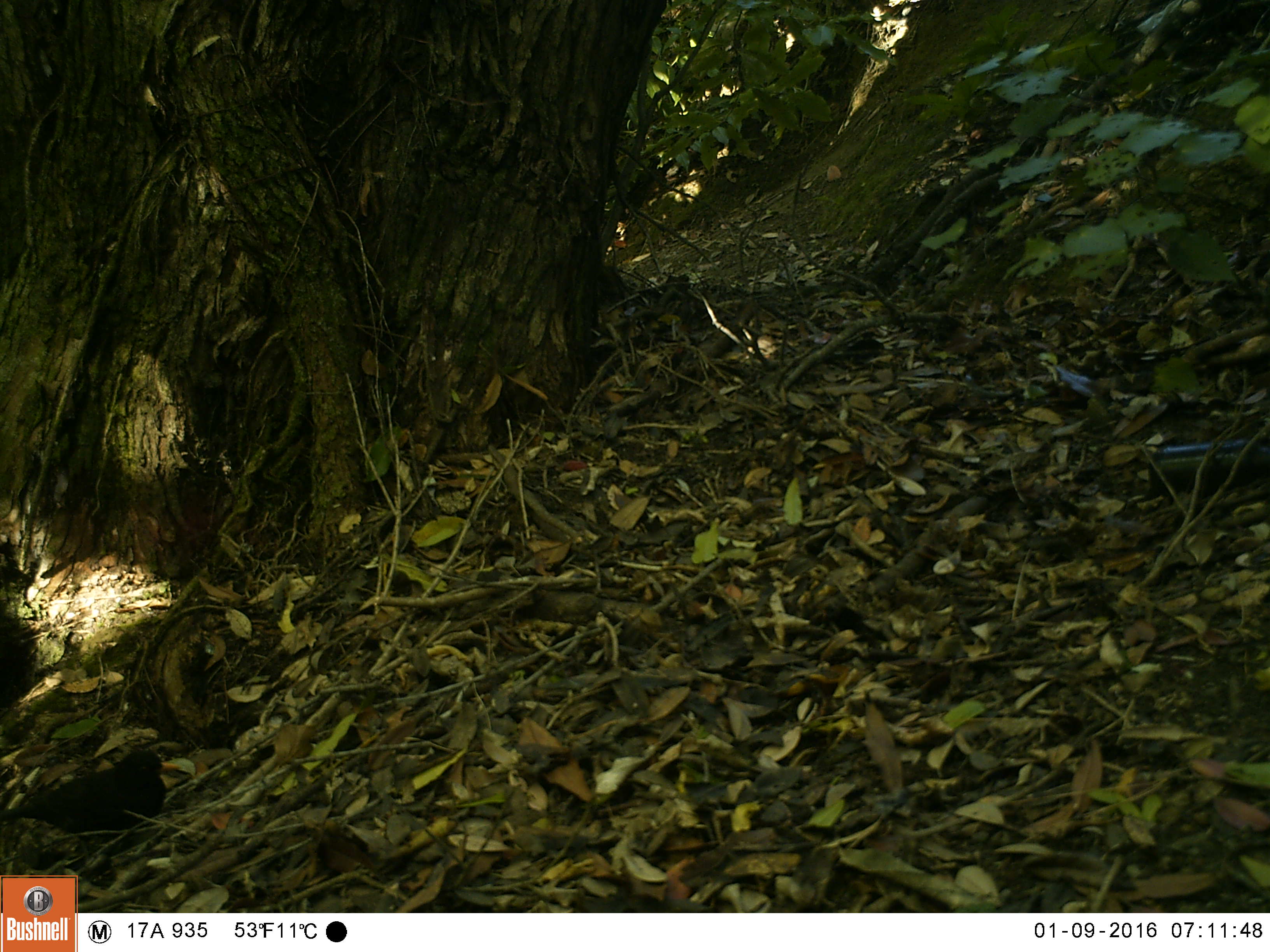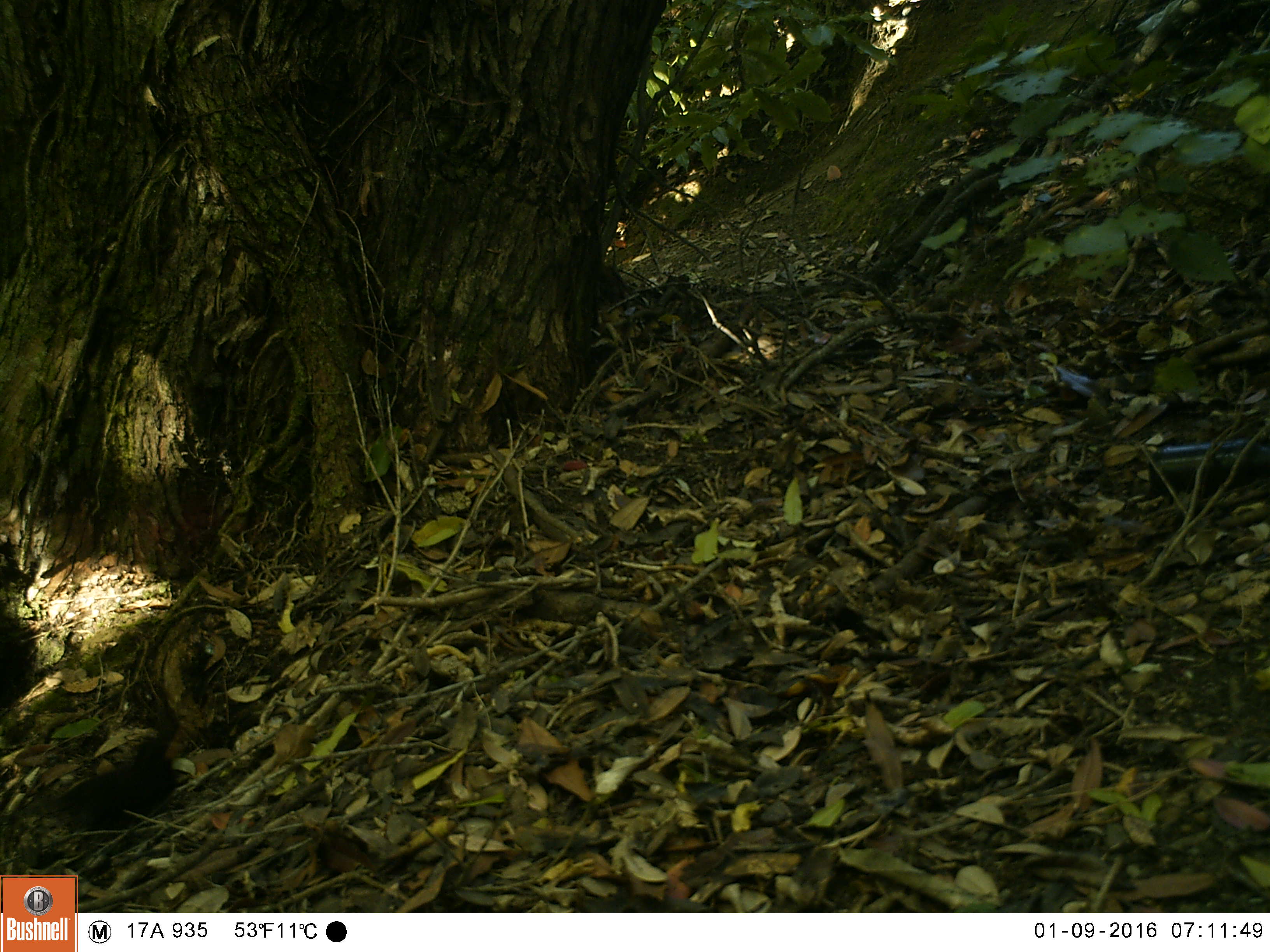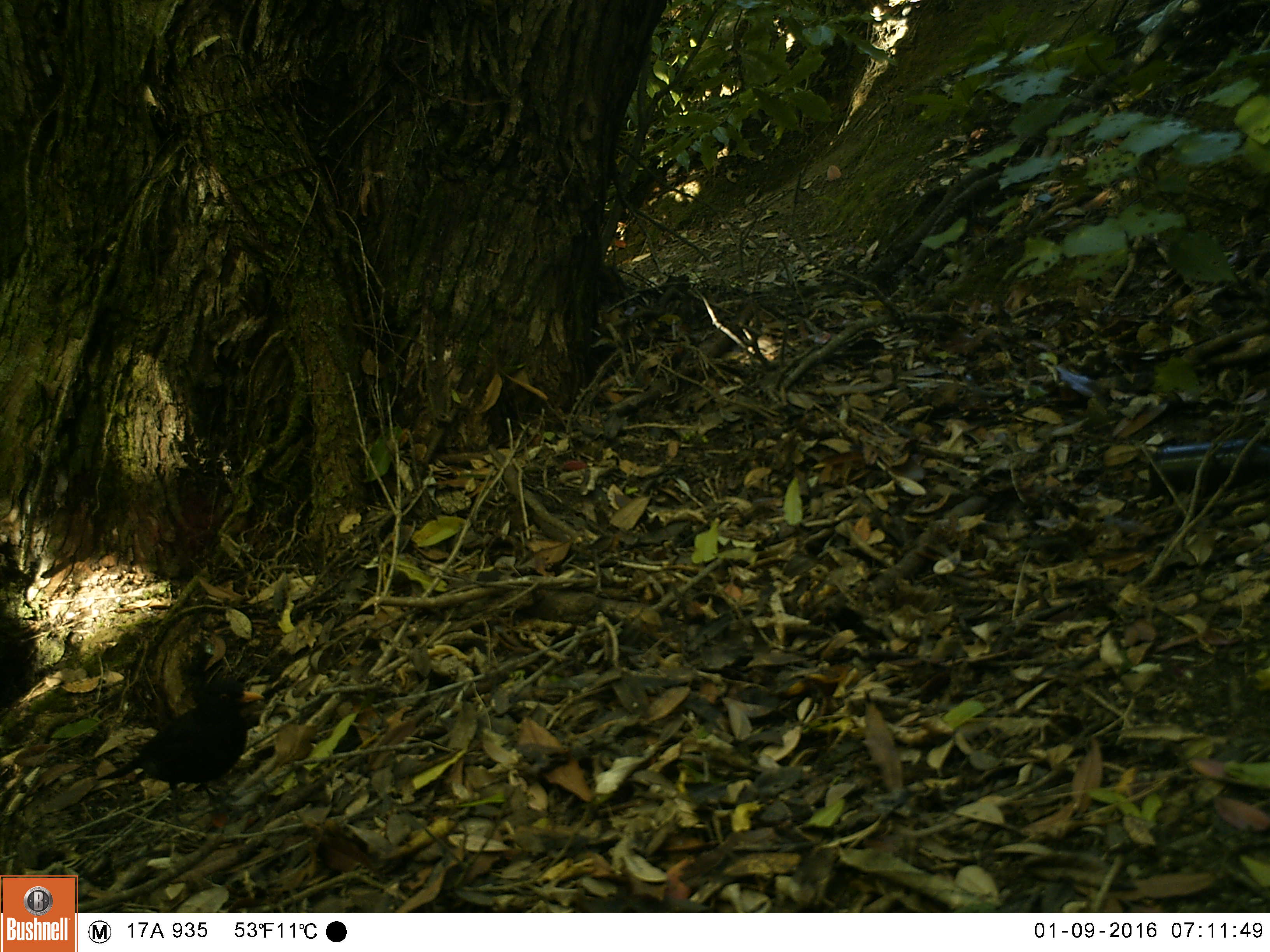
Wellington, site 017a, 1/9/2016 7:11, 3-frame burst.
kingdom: Animalia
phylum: Chordata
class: Aves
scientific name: Aves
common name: bird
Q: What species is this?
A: Bird (Aves).